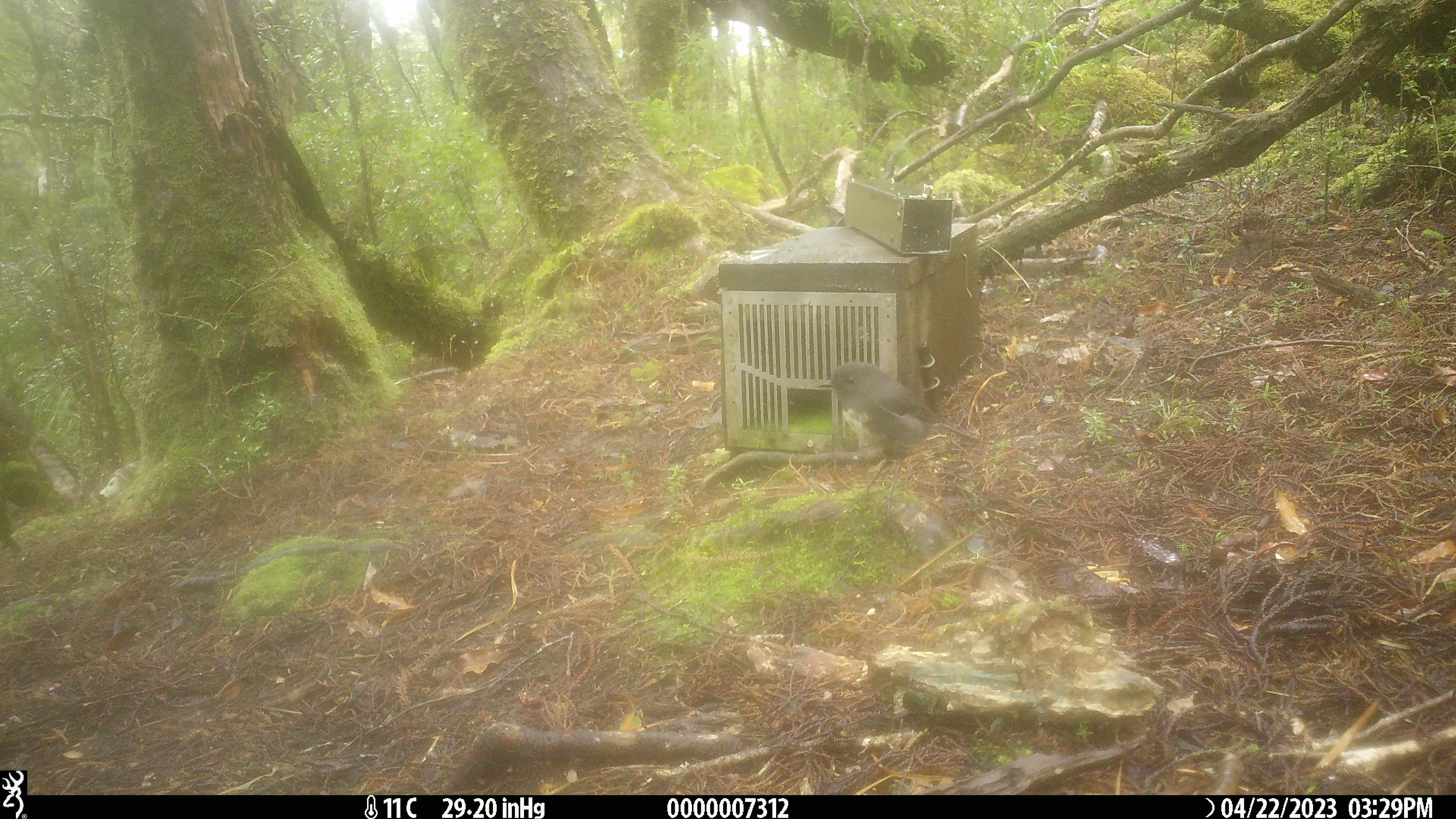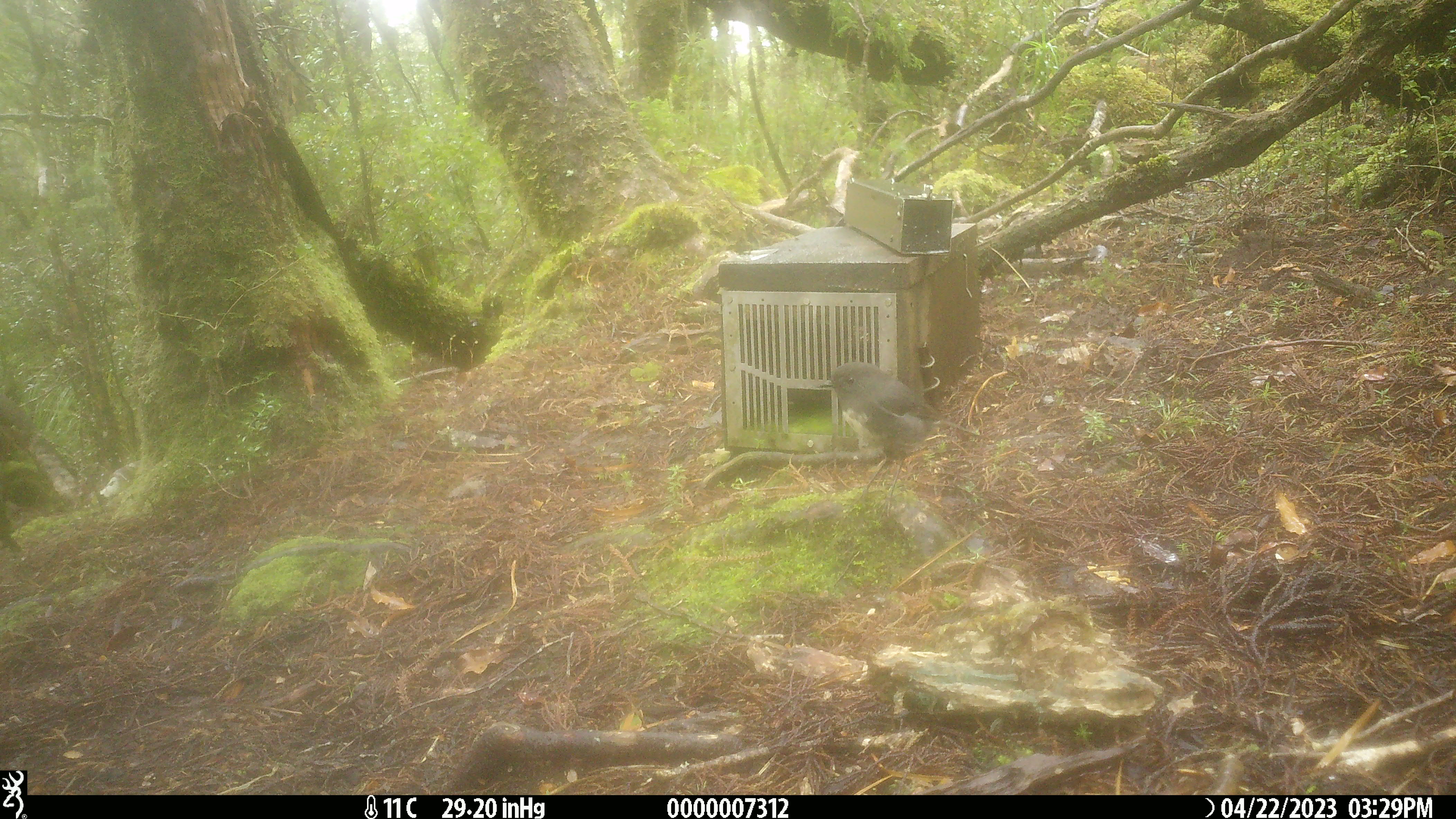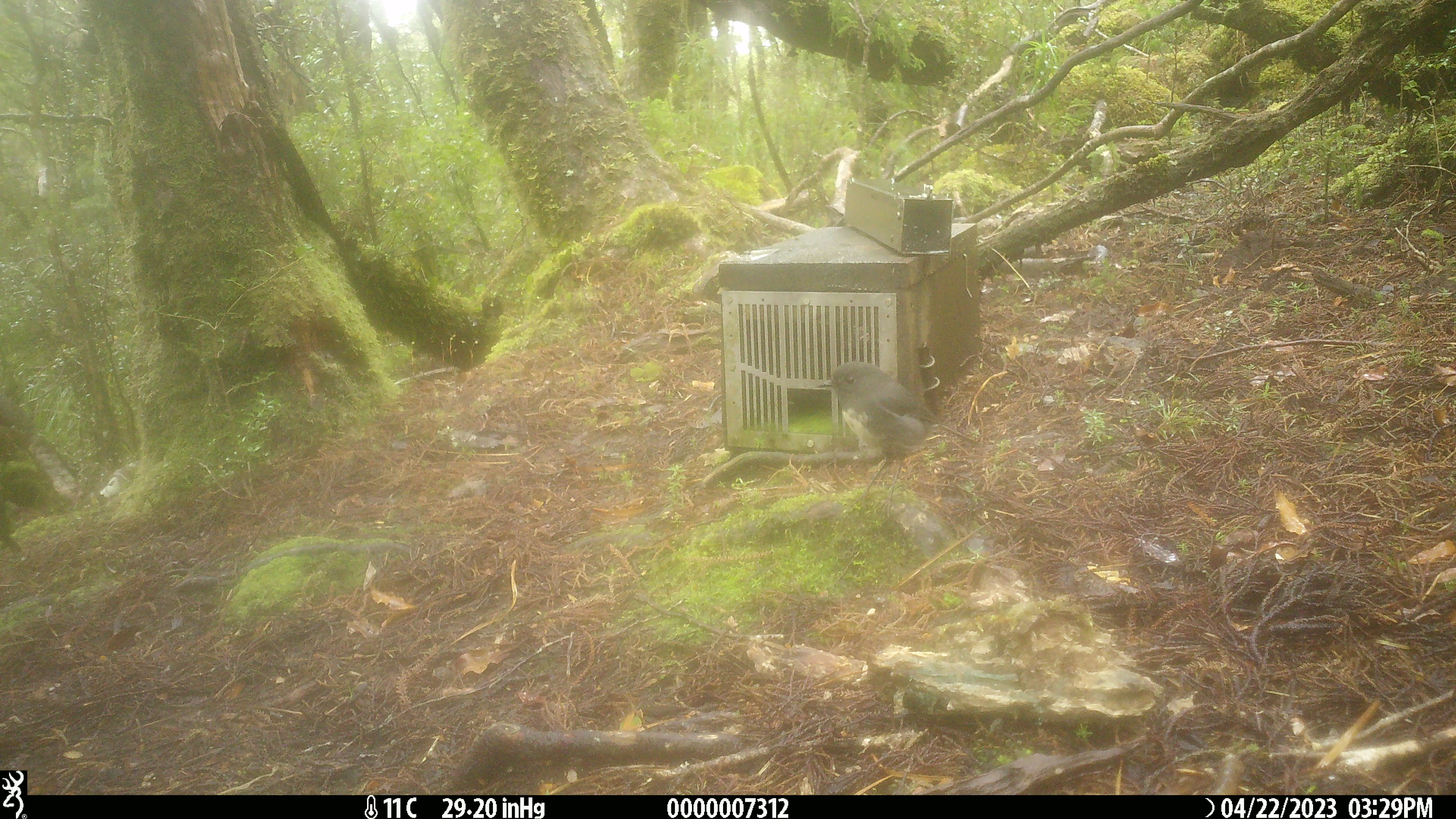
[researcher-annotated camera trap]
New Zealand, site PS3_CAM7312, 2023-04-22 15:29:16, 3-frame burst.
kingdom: Animalia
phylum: Chordata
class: Aves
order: Passeriformes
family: Petroicidae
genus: Petroica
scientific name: Petroica australis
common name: new zealand robin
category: robin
Robin (new zealand robin) (Petroica australis).